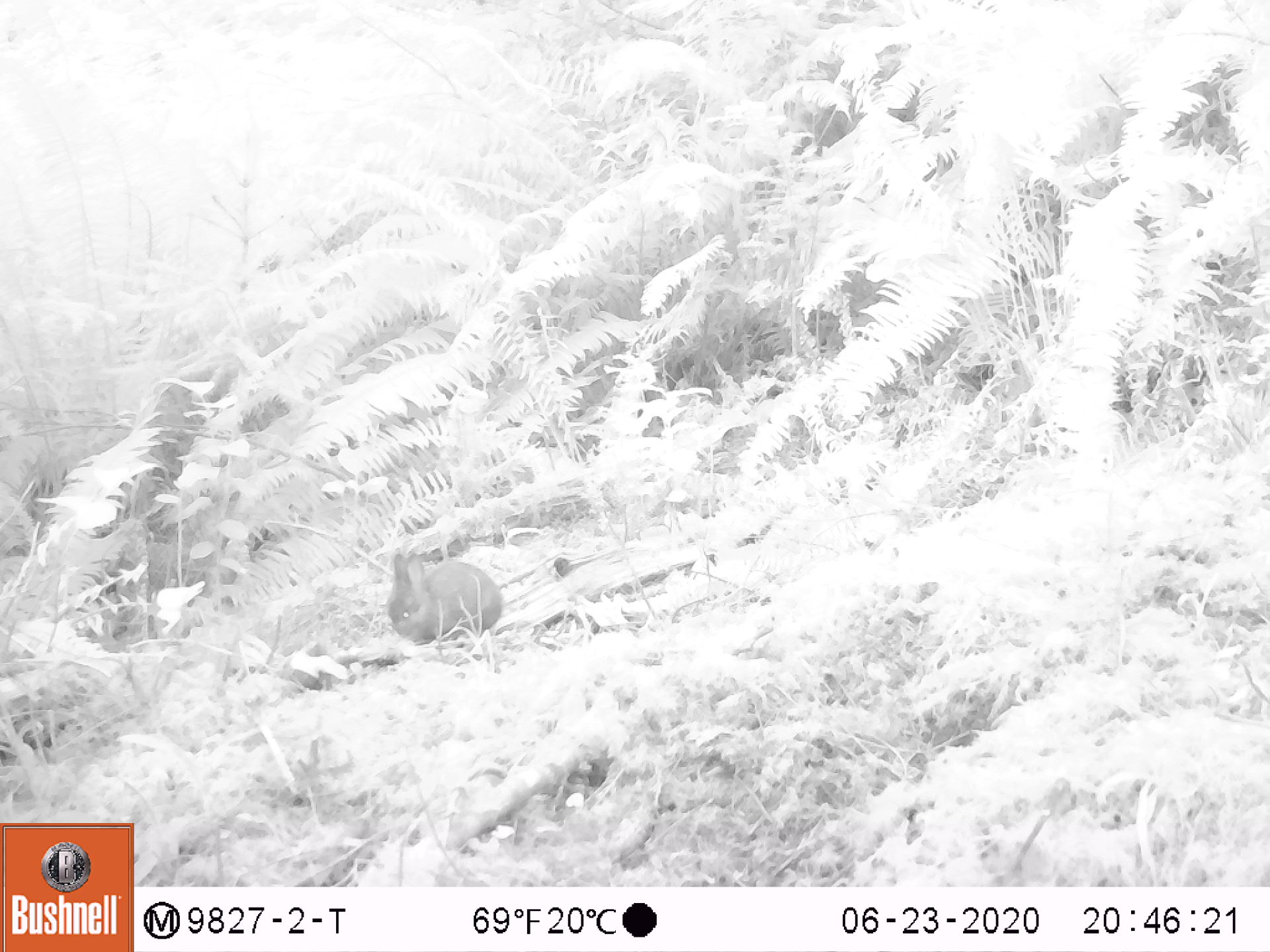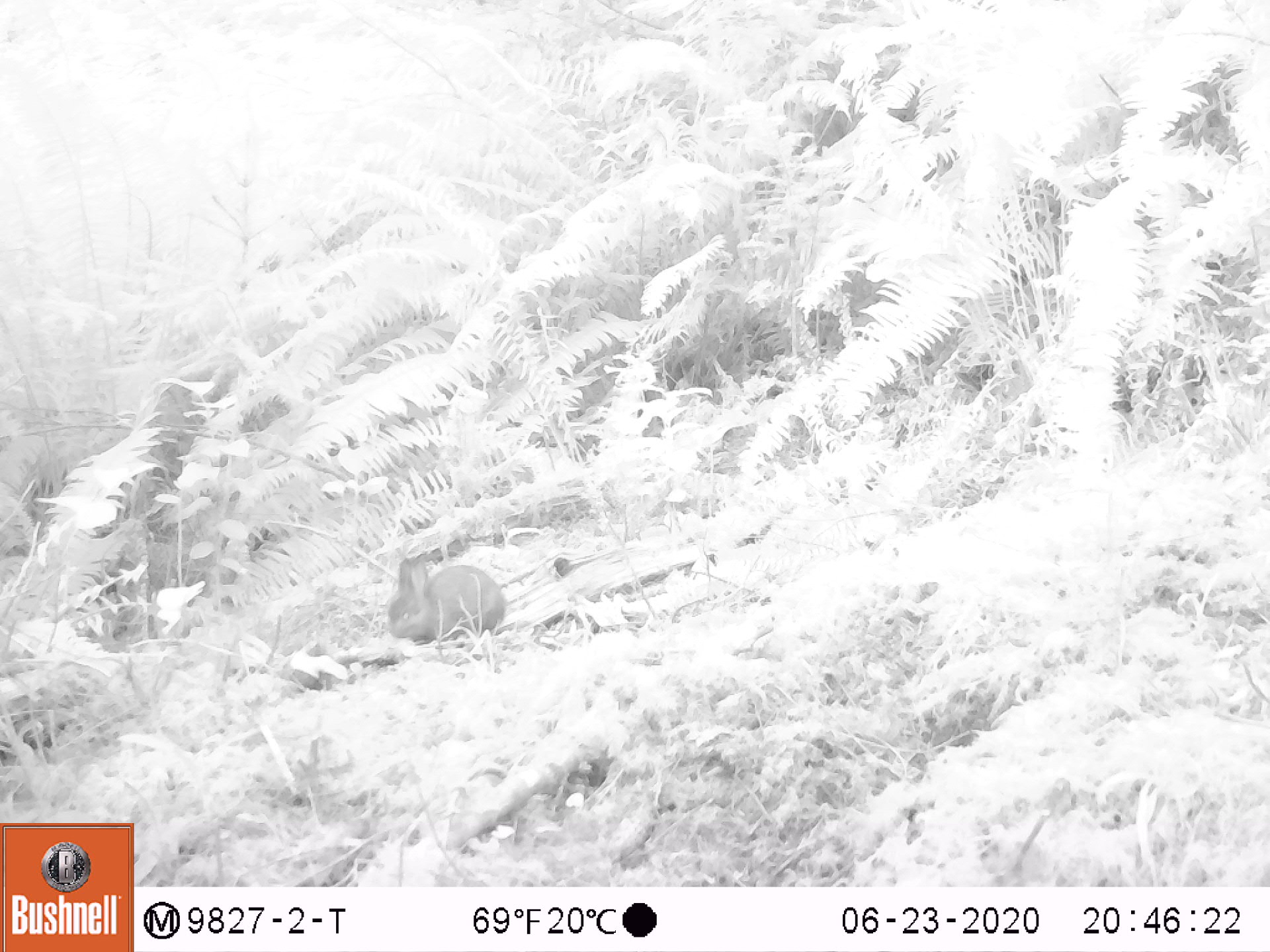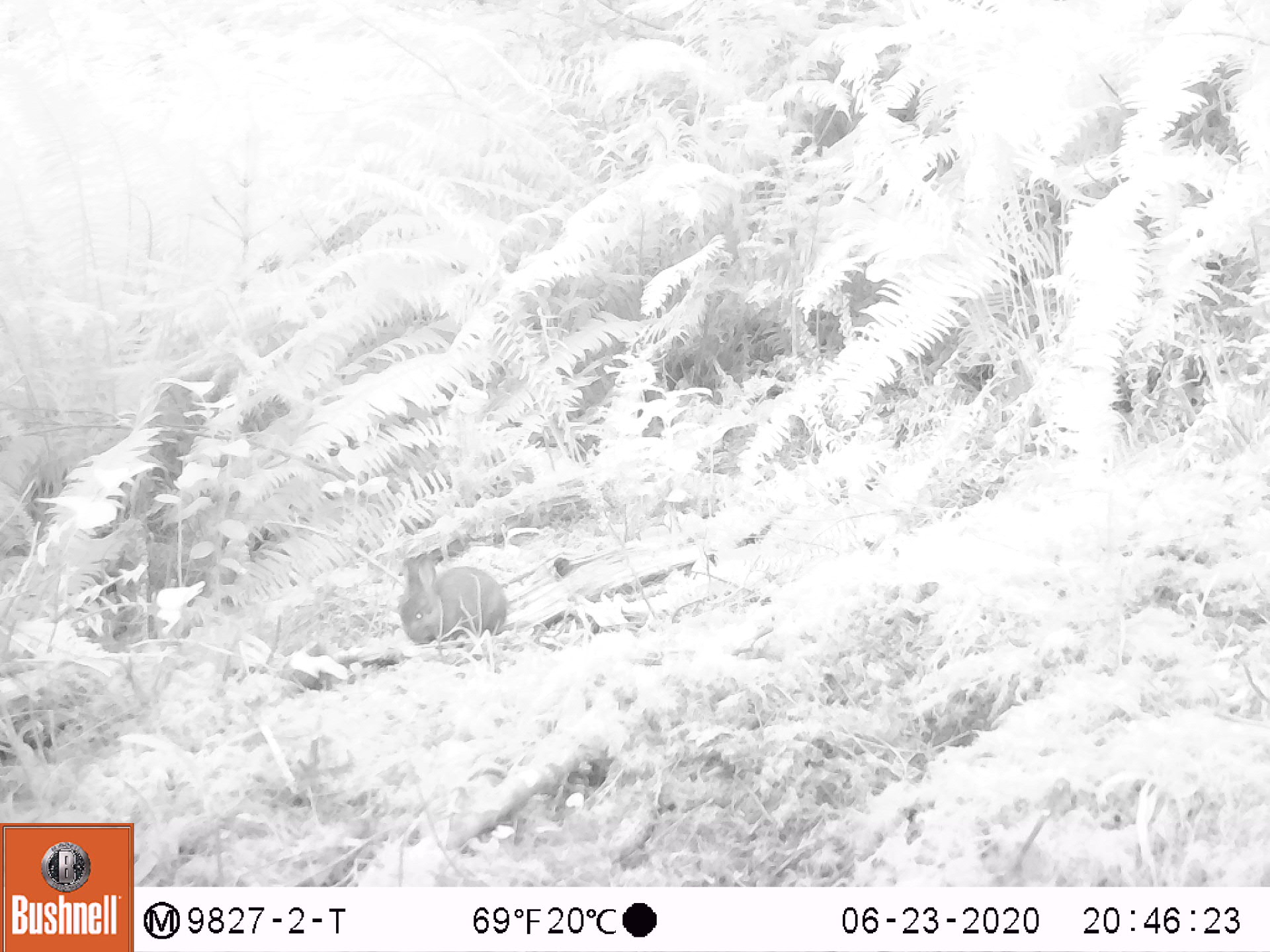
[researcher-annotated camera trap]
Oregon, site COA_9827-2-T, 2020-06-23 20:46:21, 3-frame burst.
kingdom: Animalia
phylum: Chordata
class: Mammalia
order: Lagomorpha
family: Leporidae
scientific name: Leporidae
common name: hares and rabbits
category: leporidae family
Leporidae family (hares and rabbits) (Leporidae).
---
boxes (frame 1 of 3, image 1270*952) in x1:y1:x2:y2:
leporidae family: 383:547:508:653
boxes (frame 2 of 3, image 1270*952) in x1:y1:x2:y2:
leporidae family: 386:554:507:654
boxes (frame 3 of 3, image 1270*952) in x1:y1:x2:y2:
leporidae family: 399:553:512:654